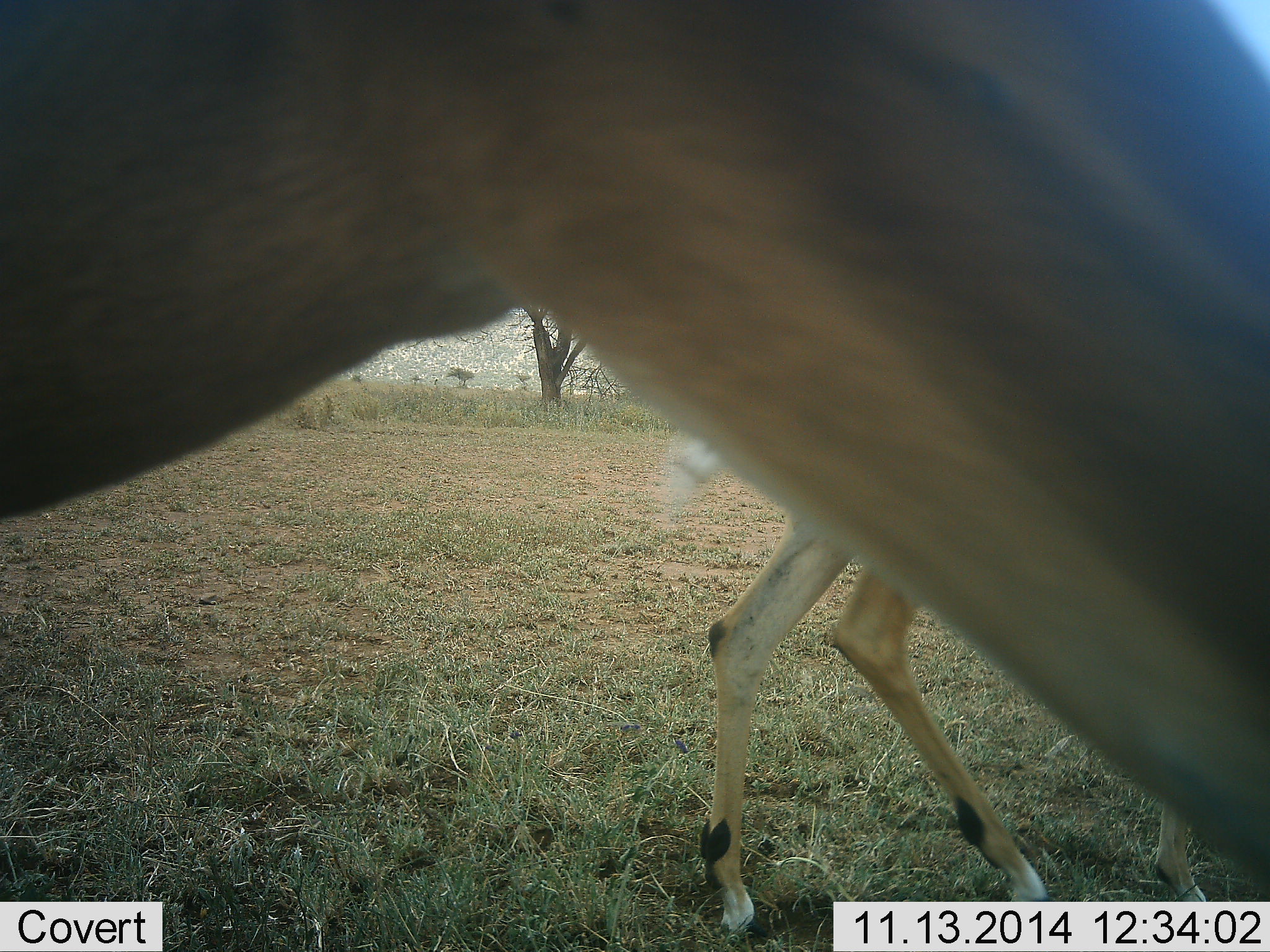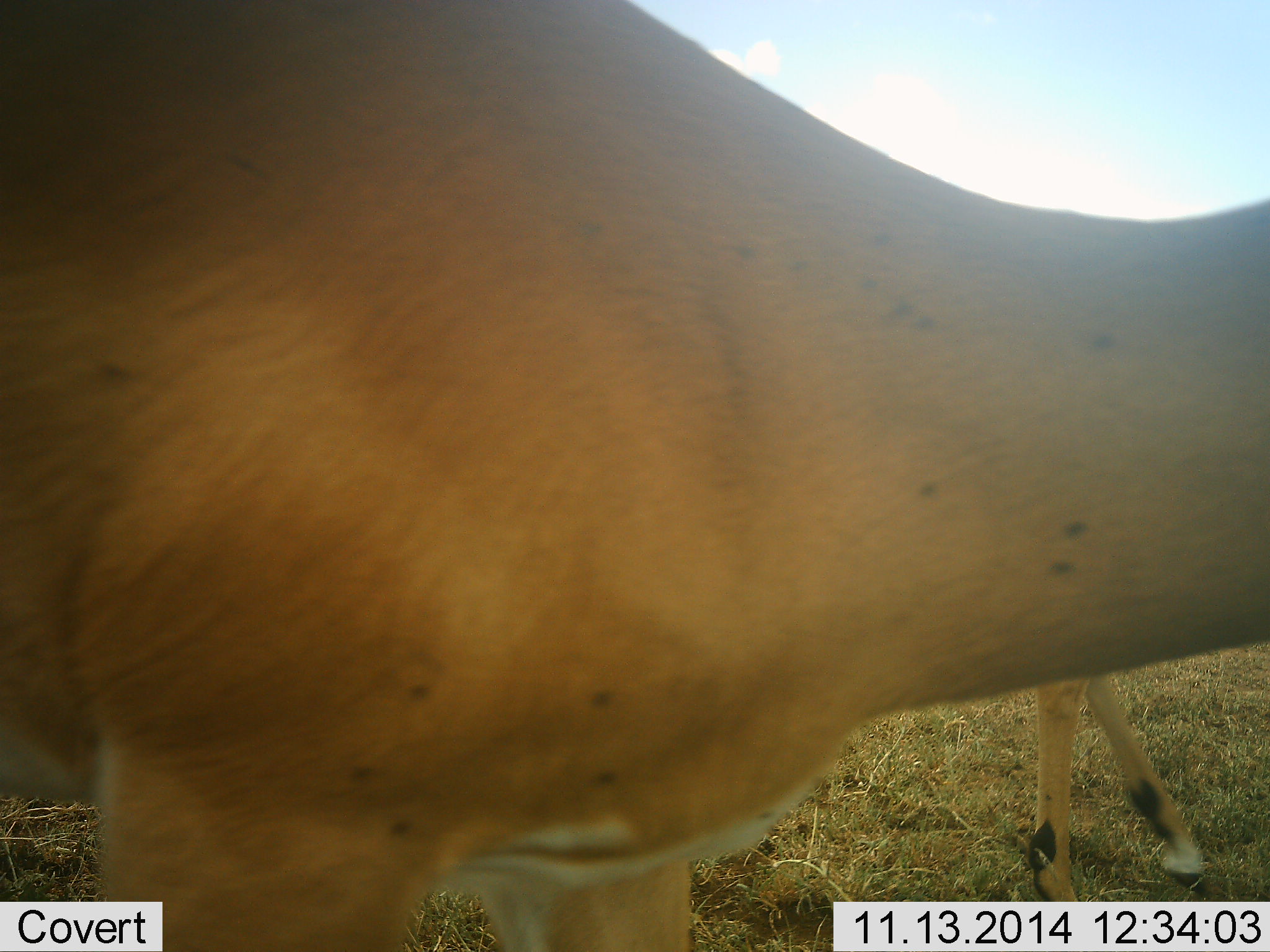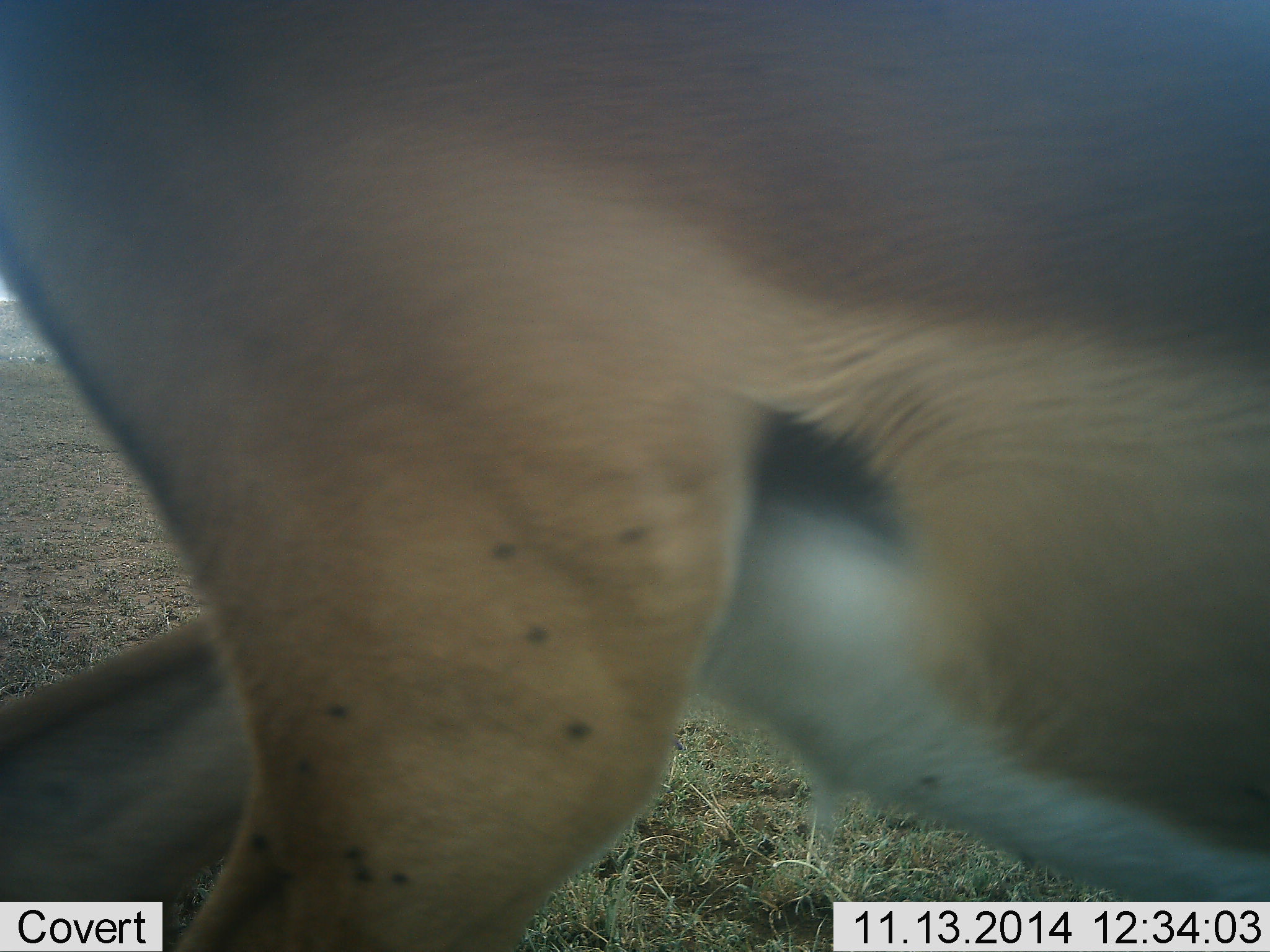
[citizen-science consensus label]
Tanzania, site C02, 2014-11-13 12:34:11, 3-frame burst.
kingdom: Animalia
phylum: Chordata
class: Mammalia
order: Artiodactyla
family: Bovidae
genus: Aepyceros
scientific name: Aepyceros melampus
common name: impala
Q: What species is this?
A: Impala (Aepyceros melampus).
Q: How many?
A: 2.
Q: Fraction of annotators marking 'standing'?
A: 20%.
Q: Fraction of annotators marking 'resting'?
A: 0%.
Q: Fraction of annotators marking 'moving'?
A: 80%.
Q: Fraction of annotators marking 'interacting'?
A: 0%.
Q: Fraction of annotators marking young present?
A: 0%.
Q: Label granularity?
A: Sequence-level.